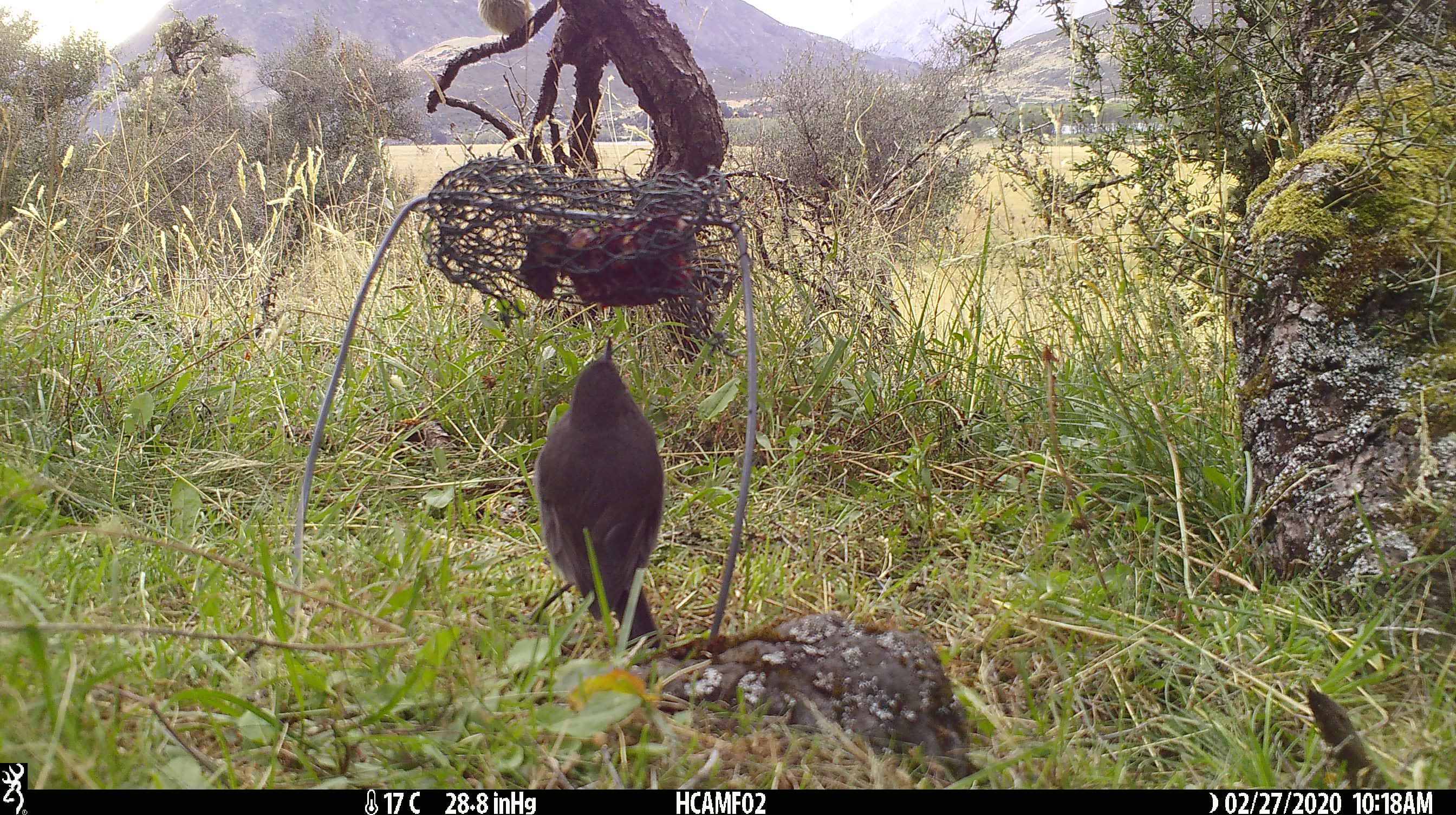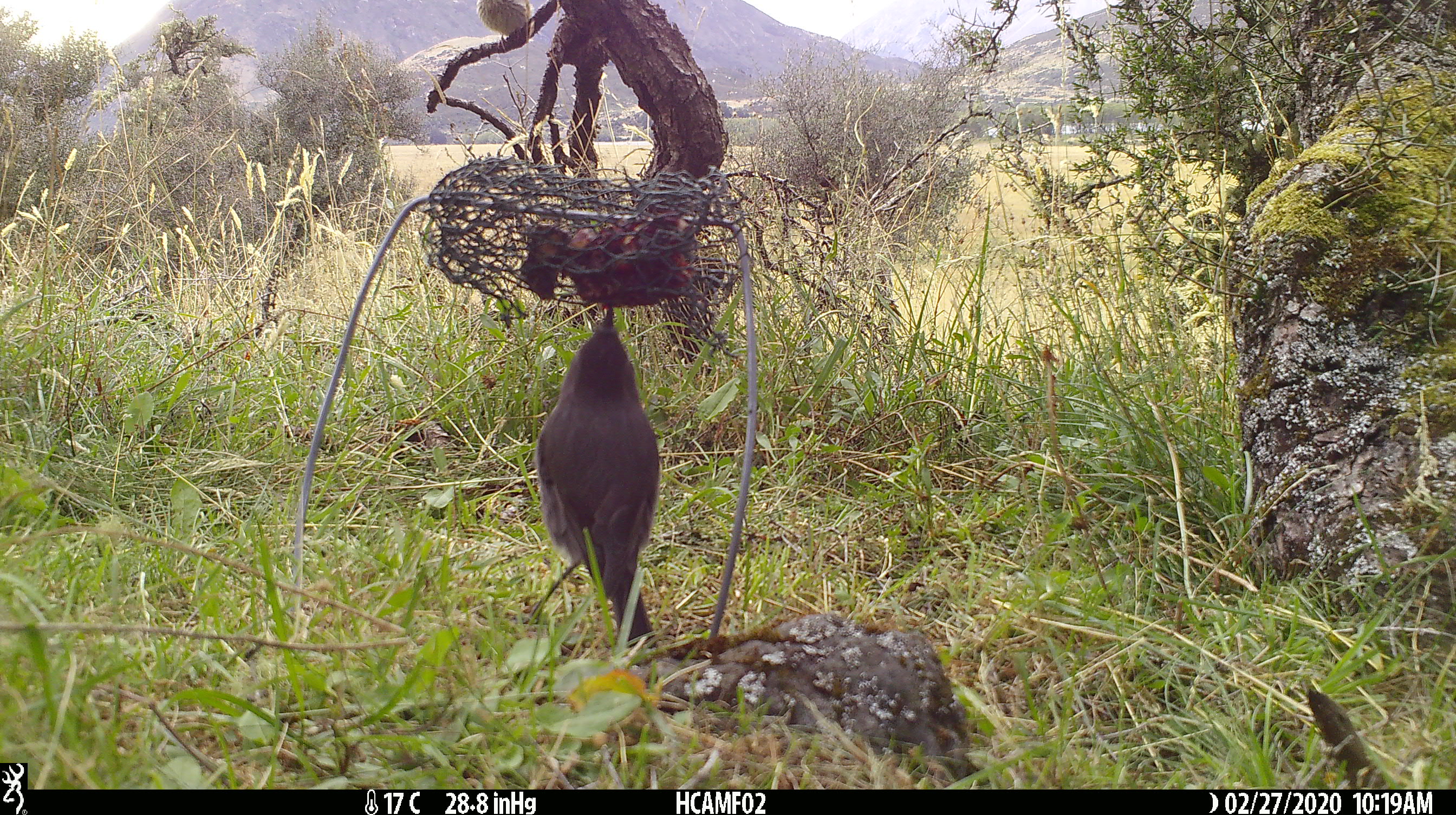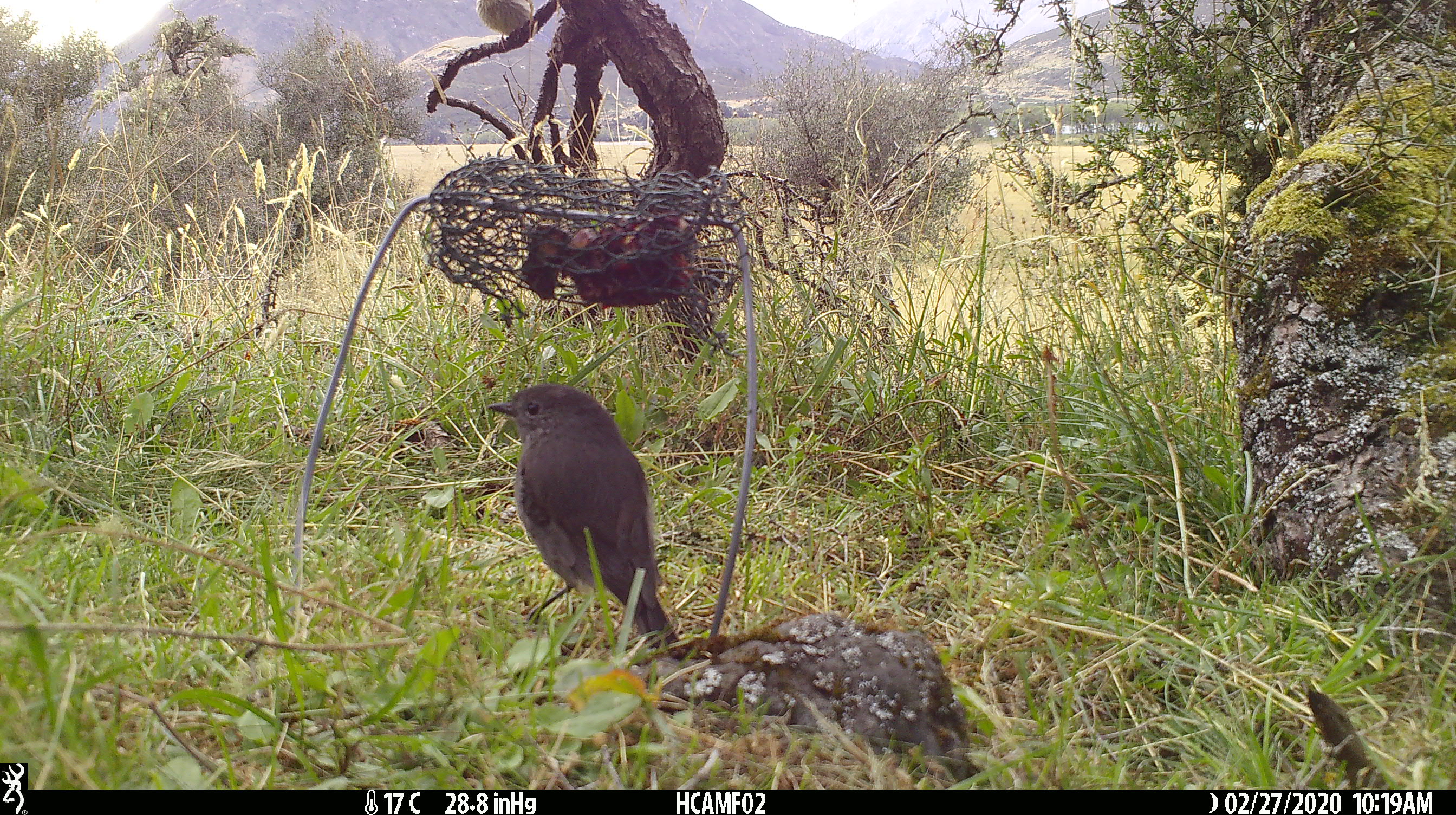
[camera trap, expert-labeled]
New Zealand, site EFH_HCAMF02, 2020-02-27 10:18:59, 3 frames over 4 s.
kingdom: Animalia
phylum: Chordata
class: Aves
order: Passeriformes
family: Petroicidae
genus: Petroica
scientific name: Petroica australis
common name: new zealand robin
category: robin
Robin (new zealand robin) (Petroica australis).